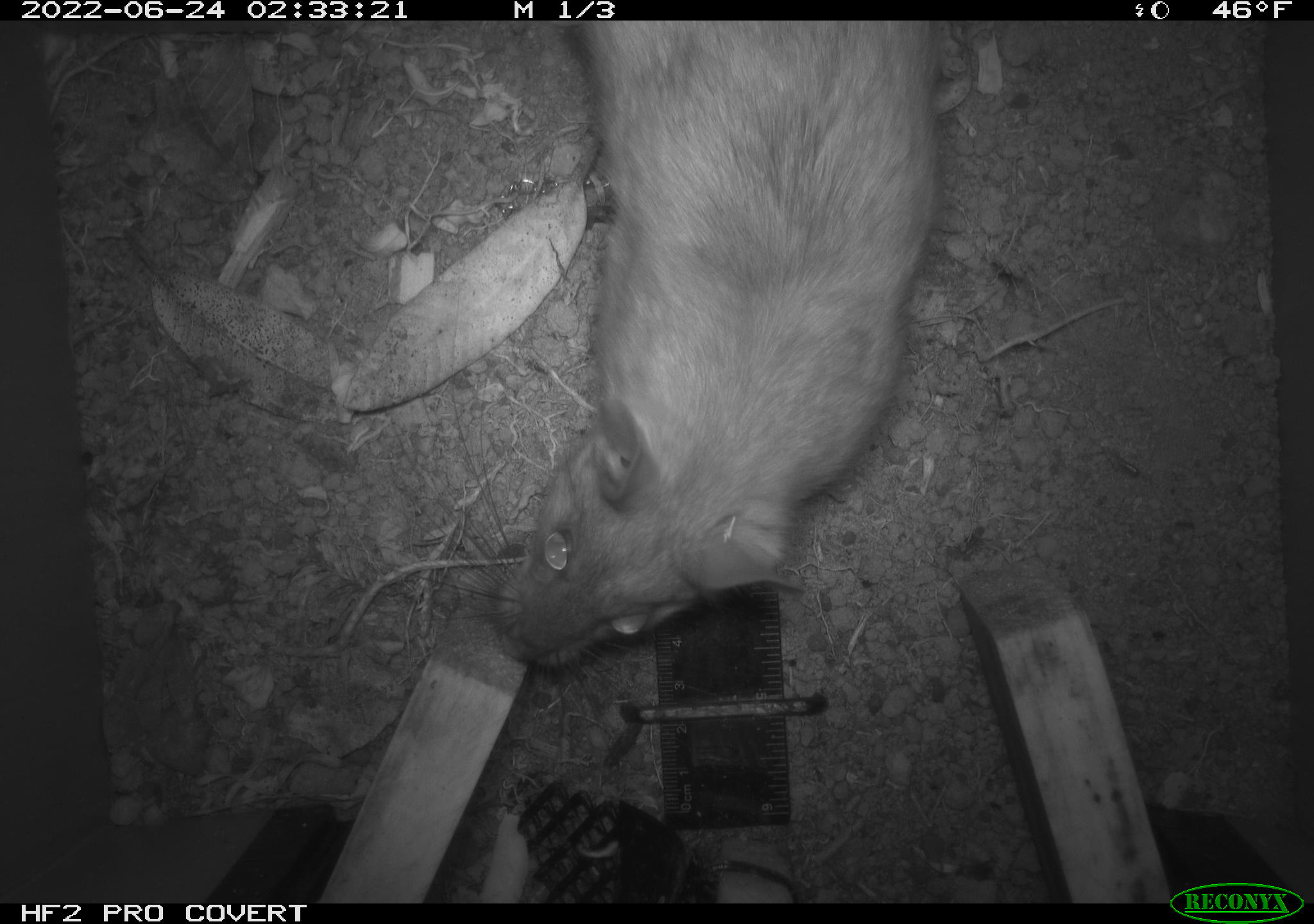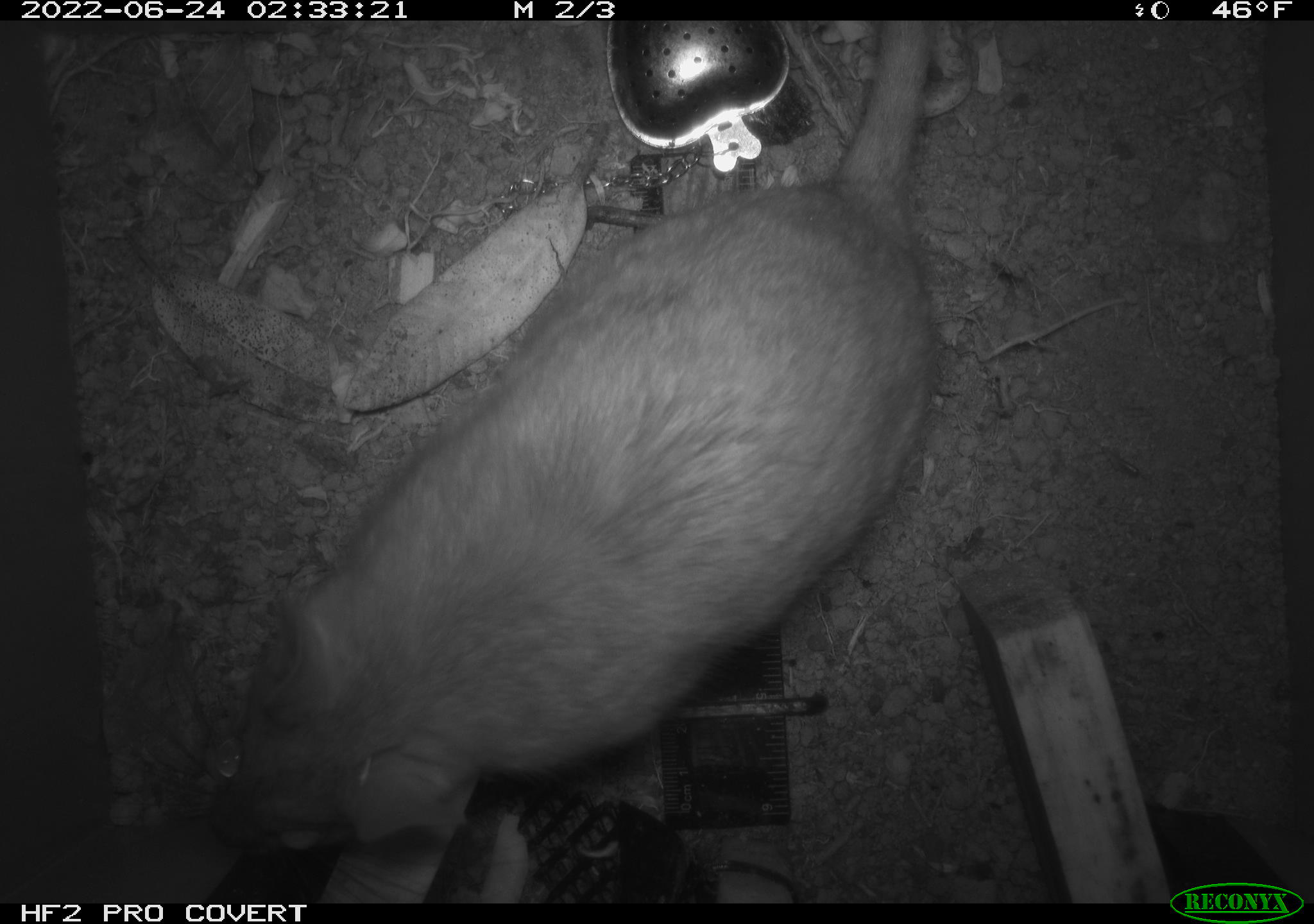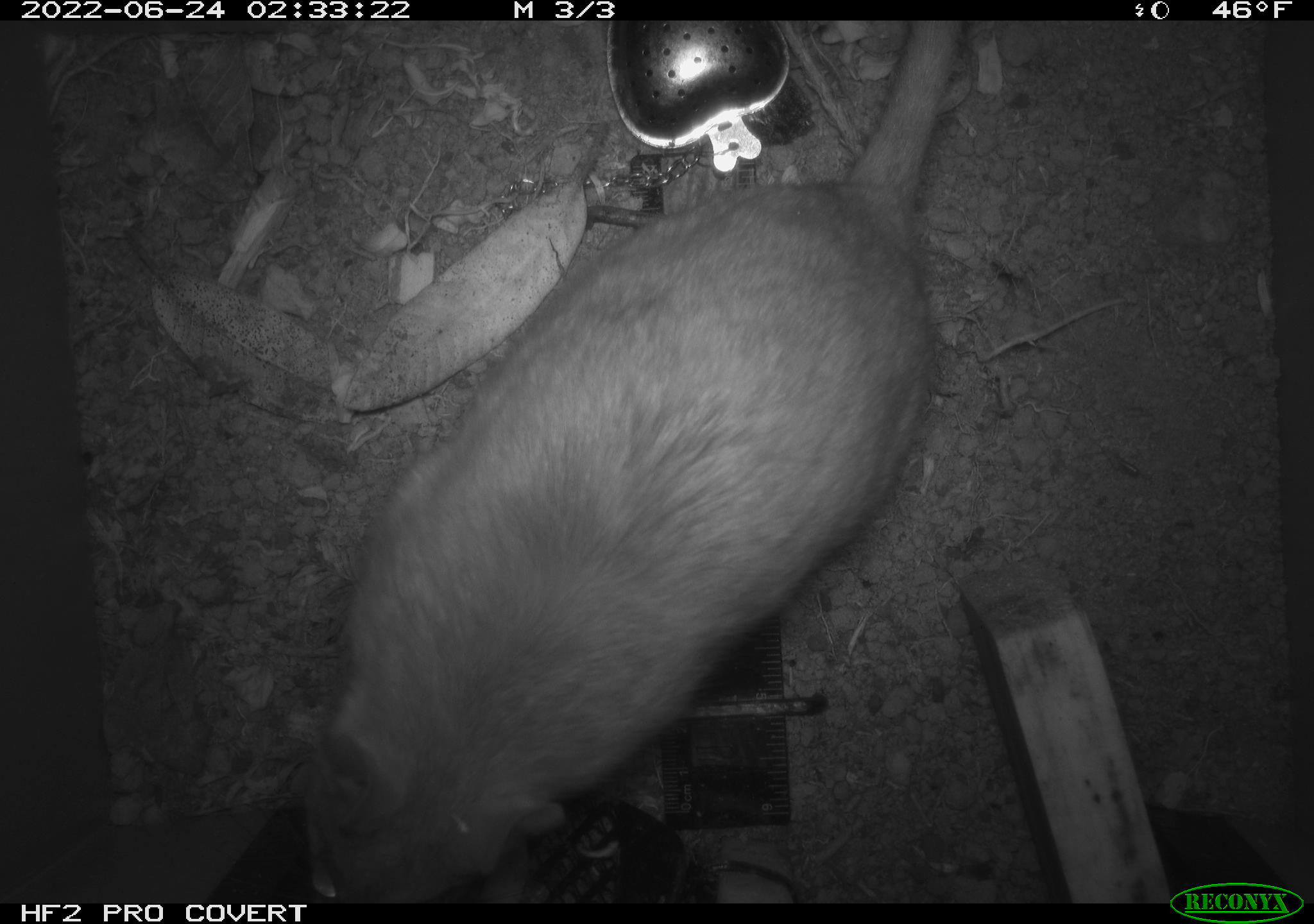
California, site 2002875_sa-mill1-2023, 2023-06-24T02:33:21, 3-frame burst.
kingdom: Animalia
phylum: Chordata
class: Mammalia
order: Rodentia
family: Cricetidae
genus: Neotoma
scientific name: Neotoma fuscipes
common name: dusky-footed woodrat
Dusky-footed woodrat (Neotoma fuscipes).